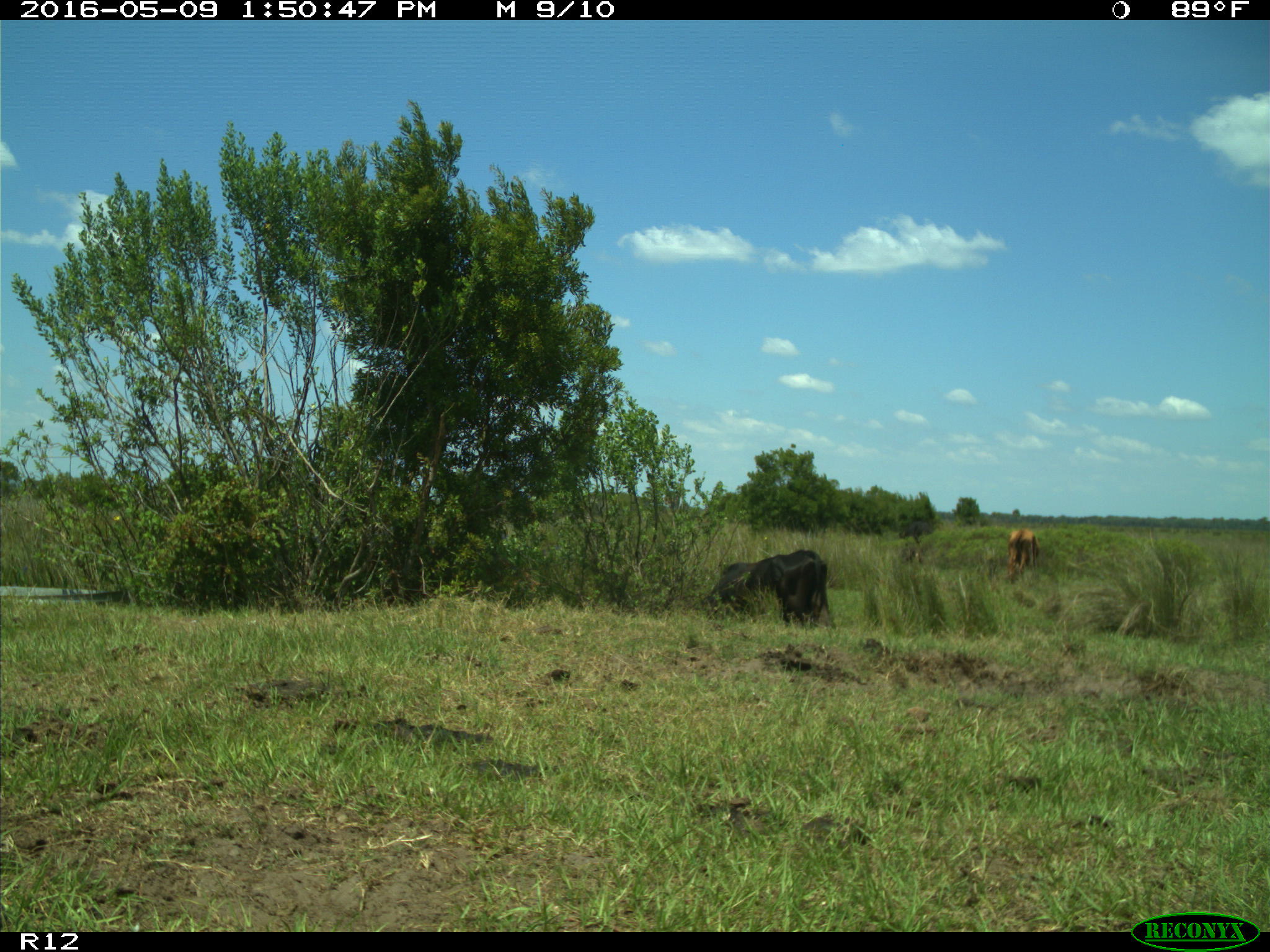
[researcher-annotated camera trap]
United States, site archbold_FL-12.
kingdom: Animalia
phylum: Chordata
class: Mammalia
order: Artiodactyla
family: Bovidae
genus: Bos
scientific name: Bos taurus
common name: domestic cow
Bos taurus (domestic cow).